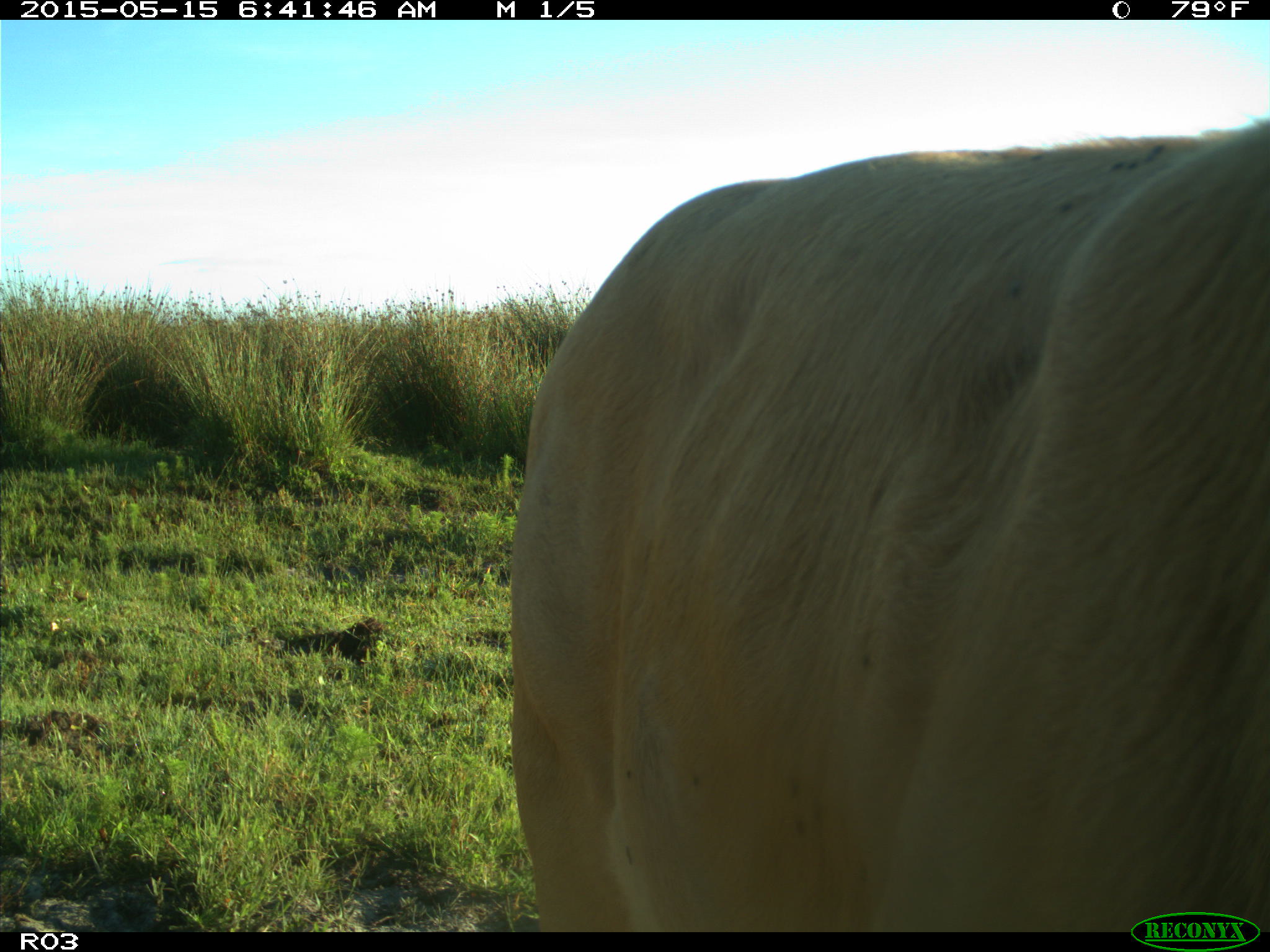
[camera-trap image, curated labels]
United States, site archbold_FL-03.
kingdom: Animalia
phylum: Chordata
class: Mammalia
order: Artiodactyla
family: Bovidae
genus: Bos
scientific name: Bos taurus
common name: domestic cow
Bos taurus (domestic cow).